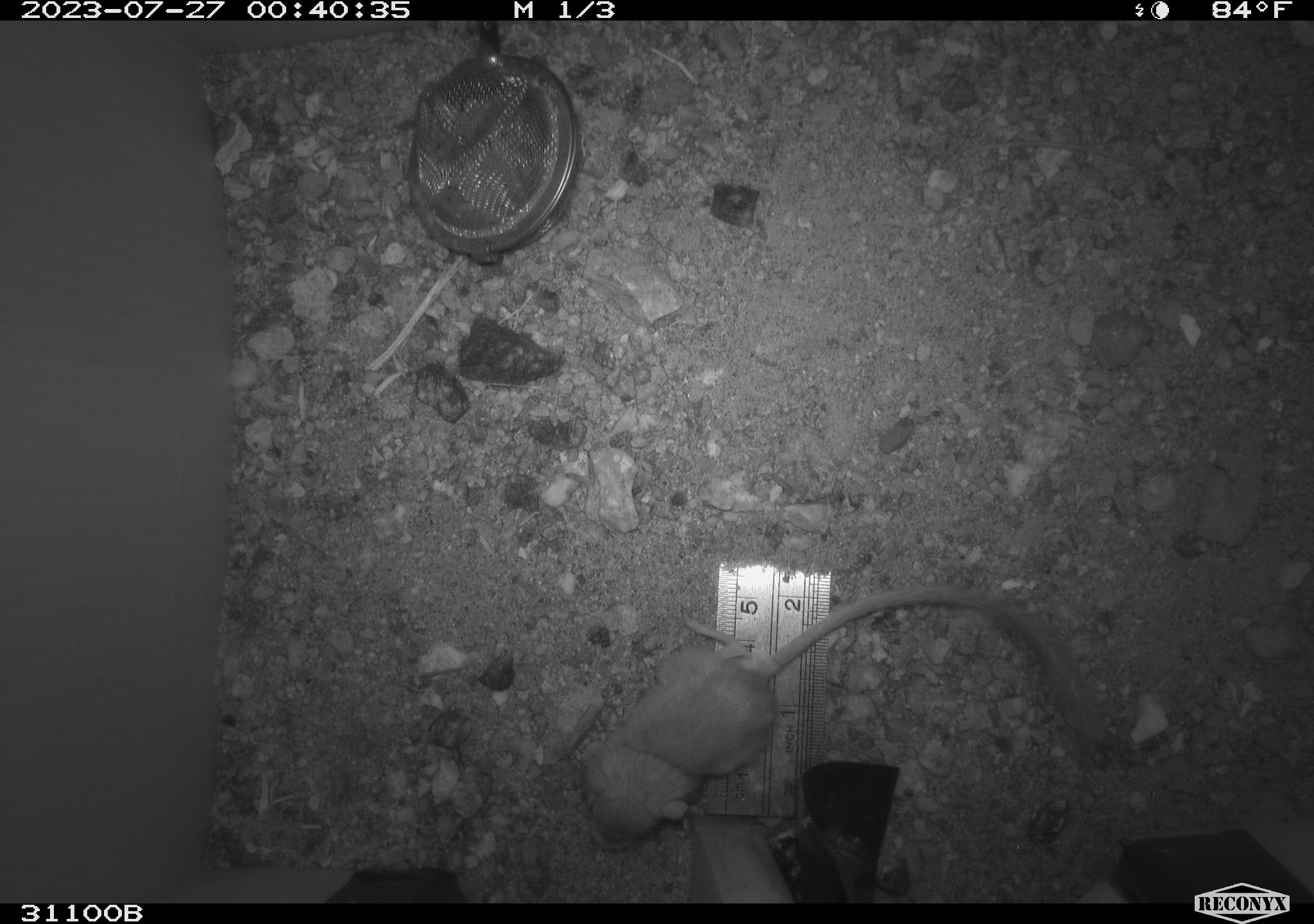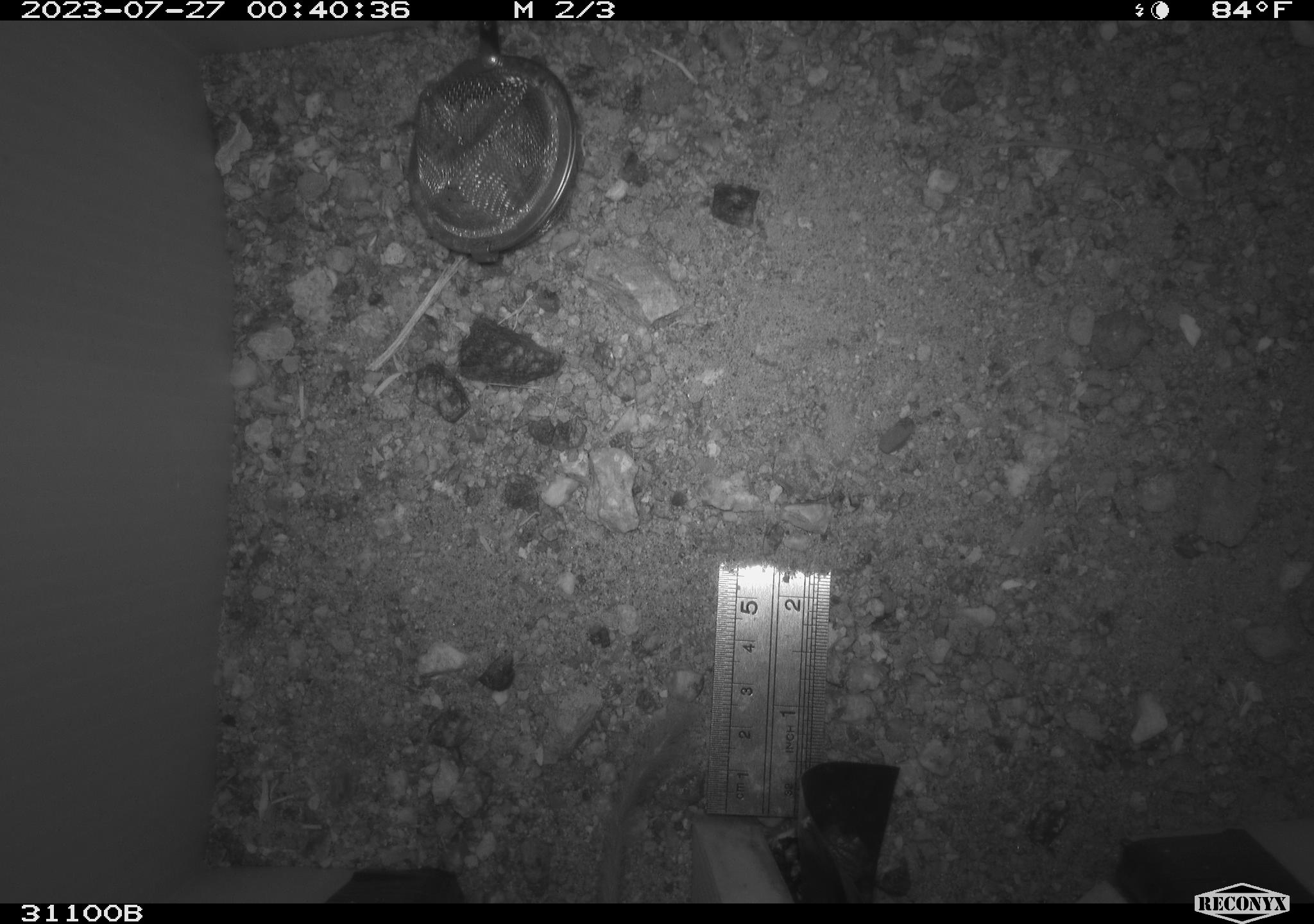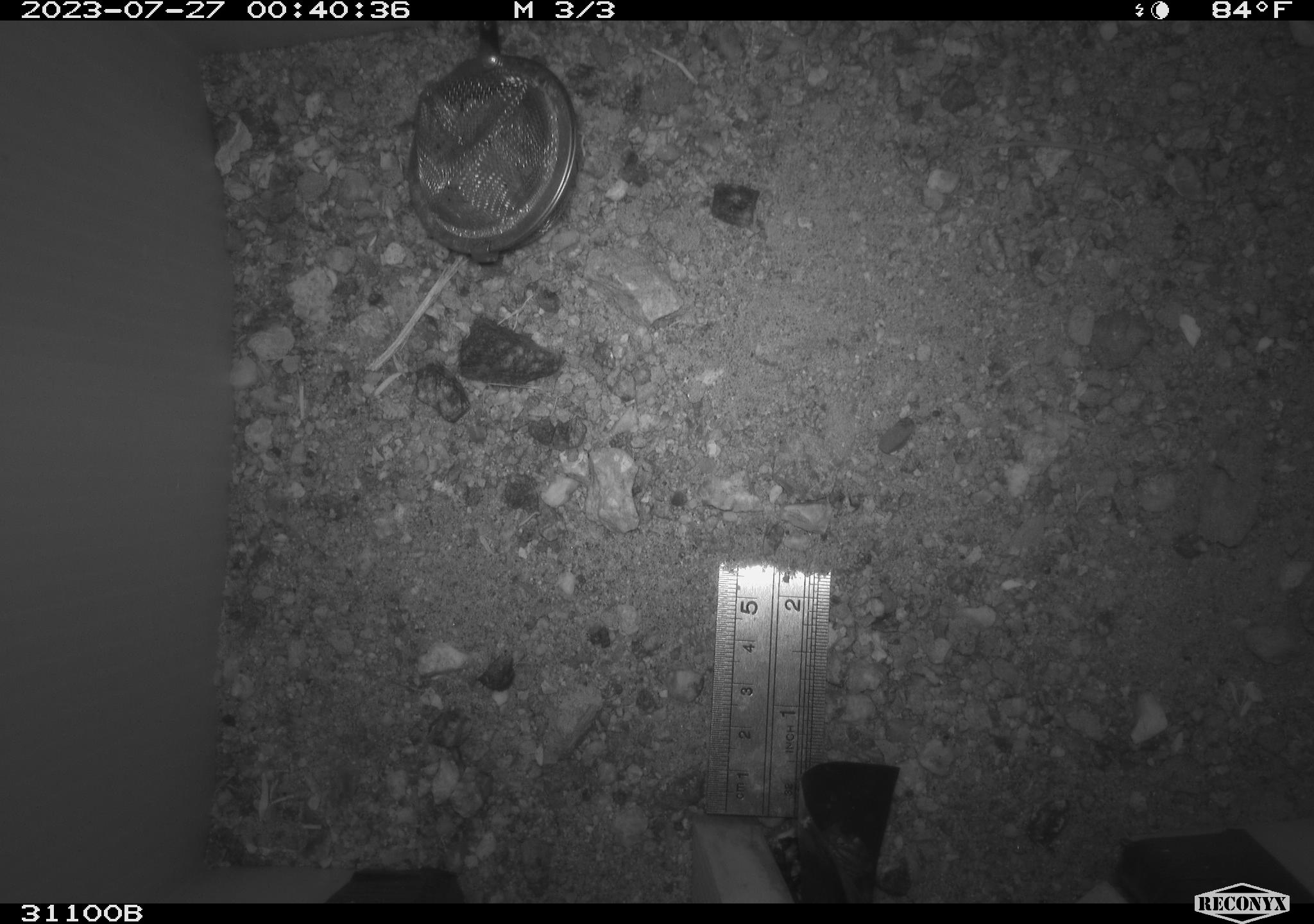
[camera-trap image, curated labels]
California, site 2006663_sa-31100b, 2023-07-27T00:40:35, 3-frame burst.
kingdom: Animalia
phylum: Chordata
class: Mammalia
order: Rodentia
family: Heteromyidae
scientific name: Heteromyidae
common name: kangaroo rats and pocket mice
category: heteromyidae family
Heteromyidae family (kangaroo rats and pocket mice) (Heteromyidae).